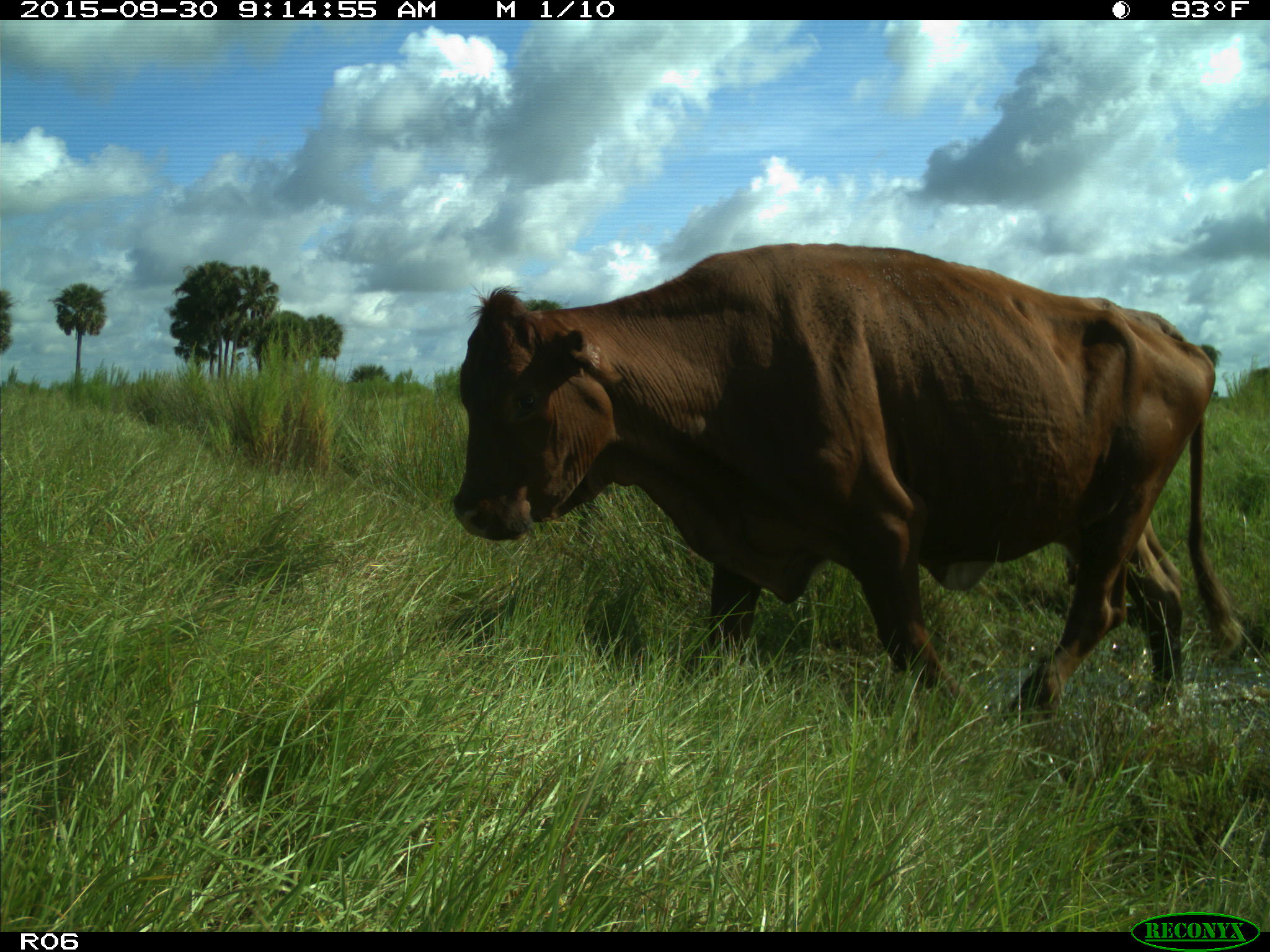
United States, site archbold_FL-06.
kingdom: Animalia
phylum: Chordata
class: Mammalia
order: Artiodactyla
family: Bovidae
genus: Bos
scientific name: Bos taurus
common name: domestic cow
Bos taurus (domestic cow).